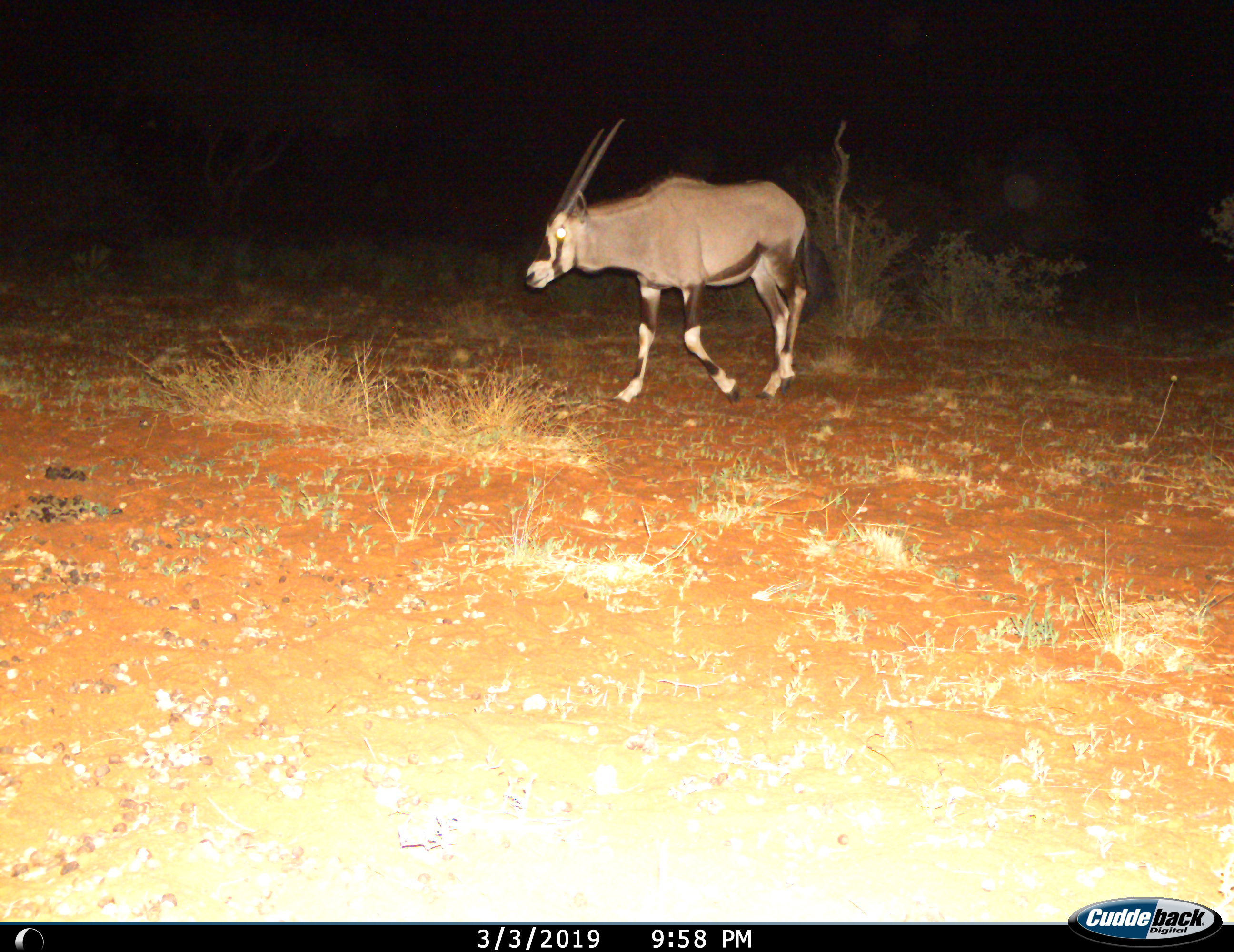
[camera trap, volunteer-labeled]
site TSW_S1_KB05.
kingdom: Animalia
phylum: Chordata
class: Mammalia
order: Artiodactyla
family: Bovidae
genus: Oryx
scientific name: Oryx gazella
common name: gemsbok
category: oryx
Oryx (gemsbok) (Oryx gazella), count 1. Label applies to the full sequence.